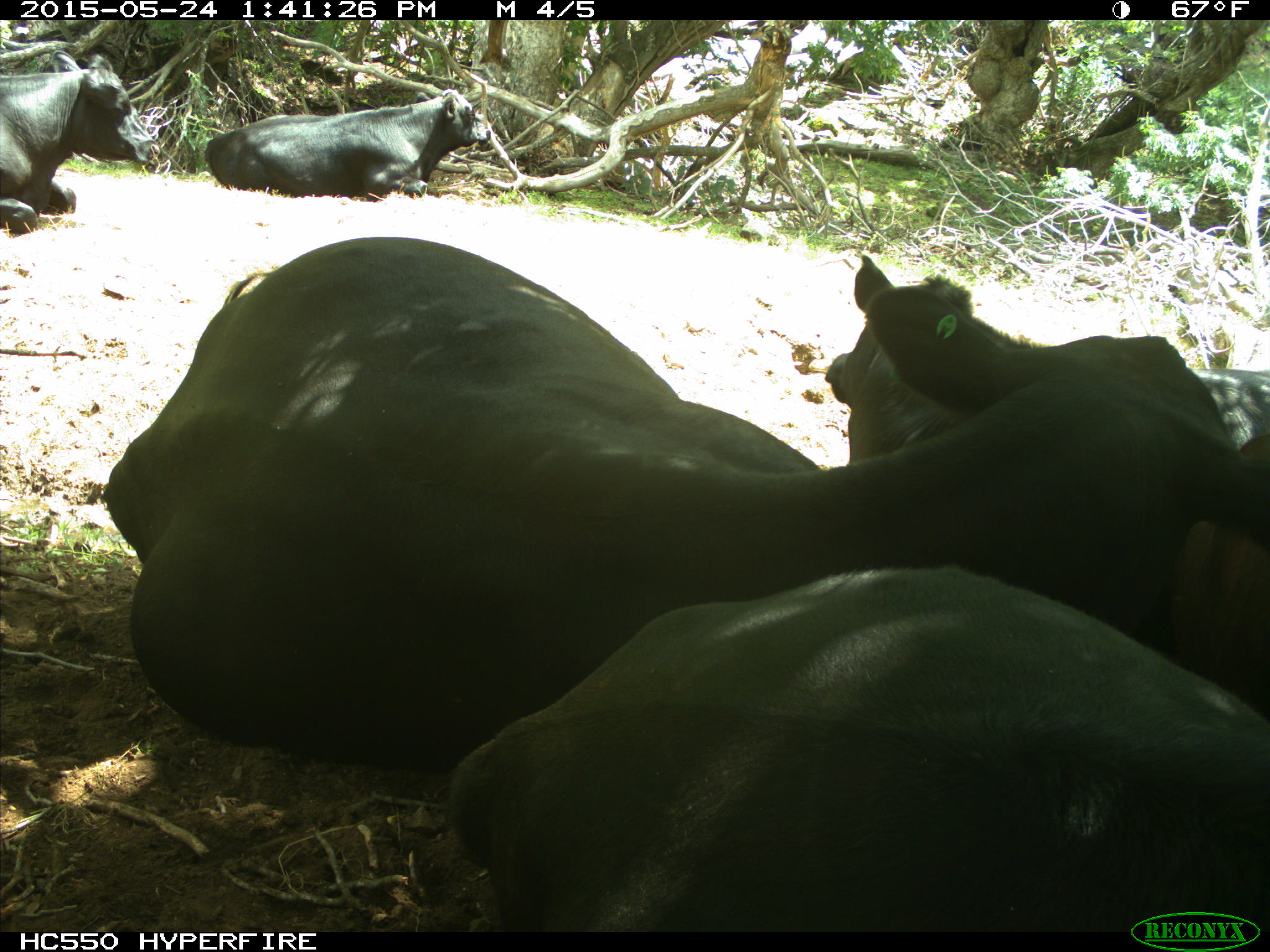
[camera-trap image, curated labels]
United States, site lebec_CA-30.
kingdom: Animalia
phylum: Chordata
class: Mammalia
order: Artiodactyla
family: Bovidae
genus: Bos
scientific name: Bos taurus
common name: domestic cow